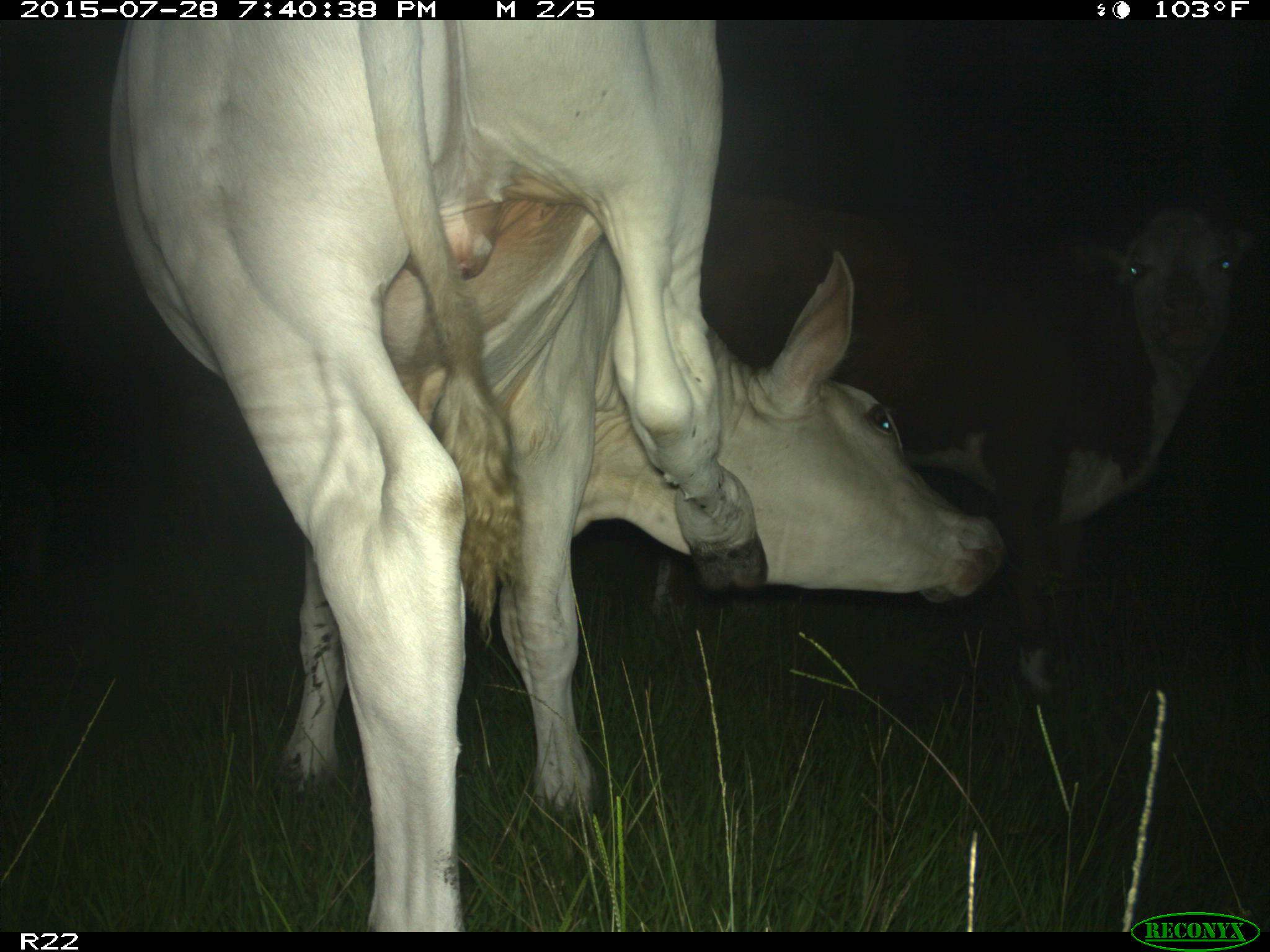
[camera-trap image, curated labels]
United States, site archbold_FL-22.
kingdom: Animalia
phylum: Chordata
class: Mammalia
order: Artiodactyla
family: Bovidae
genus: Bos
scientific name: Bos taurus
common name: domestic cow